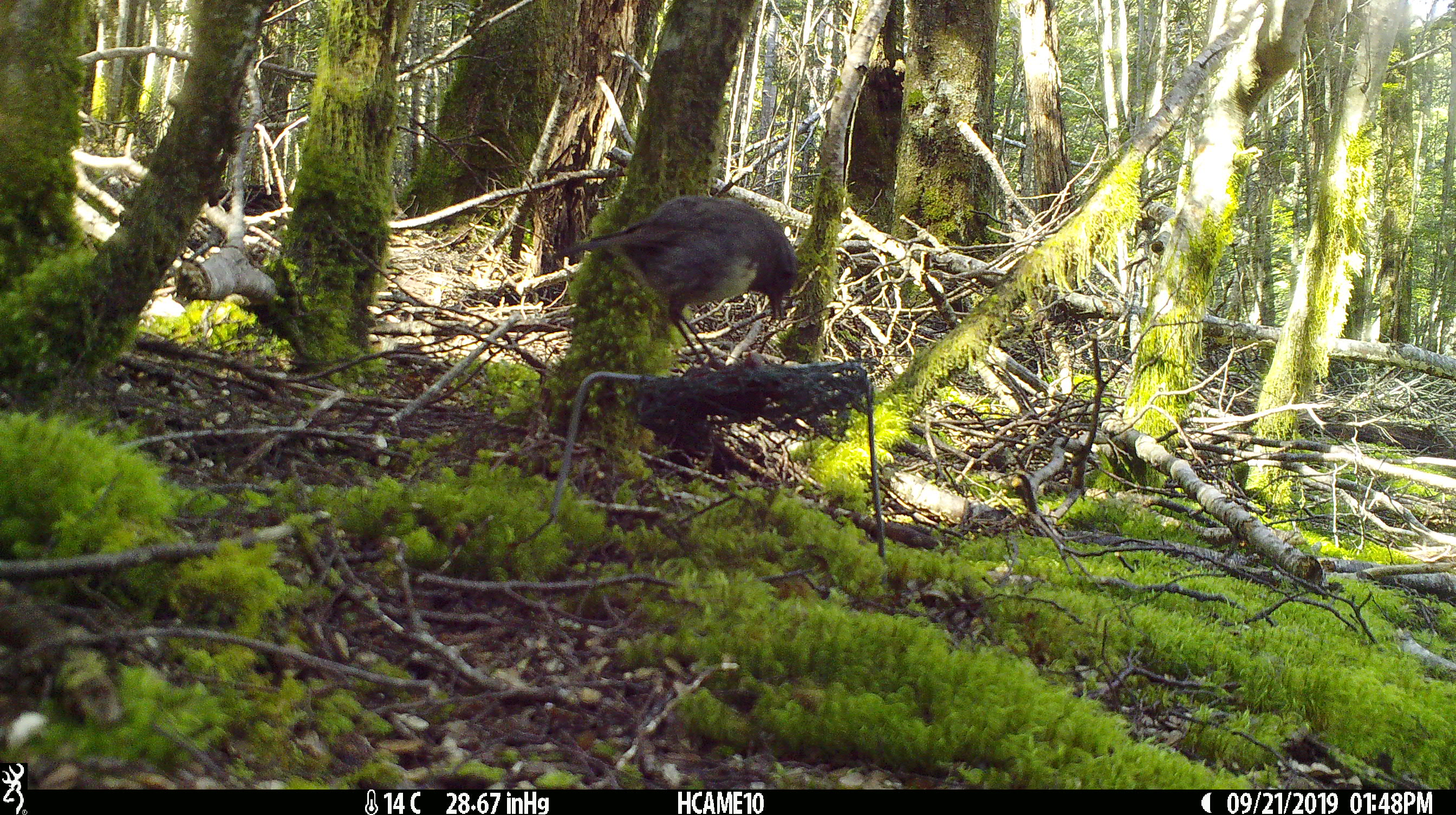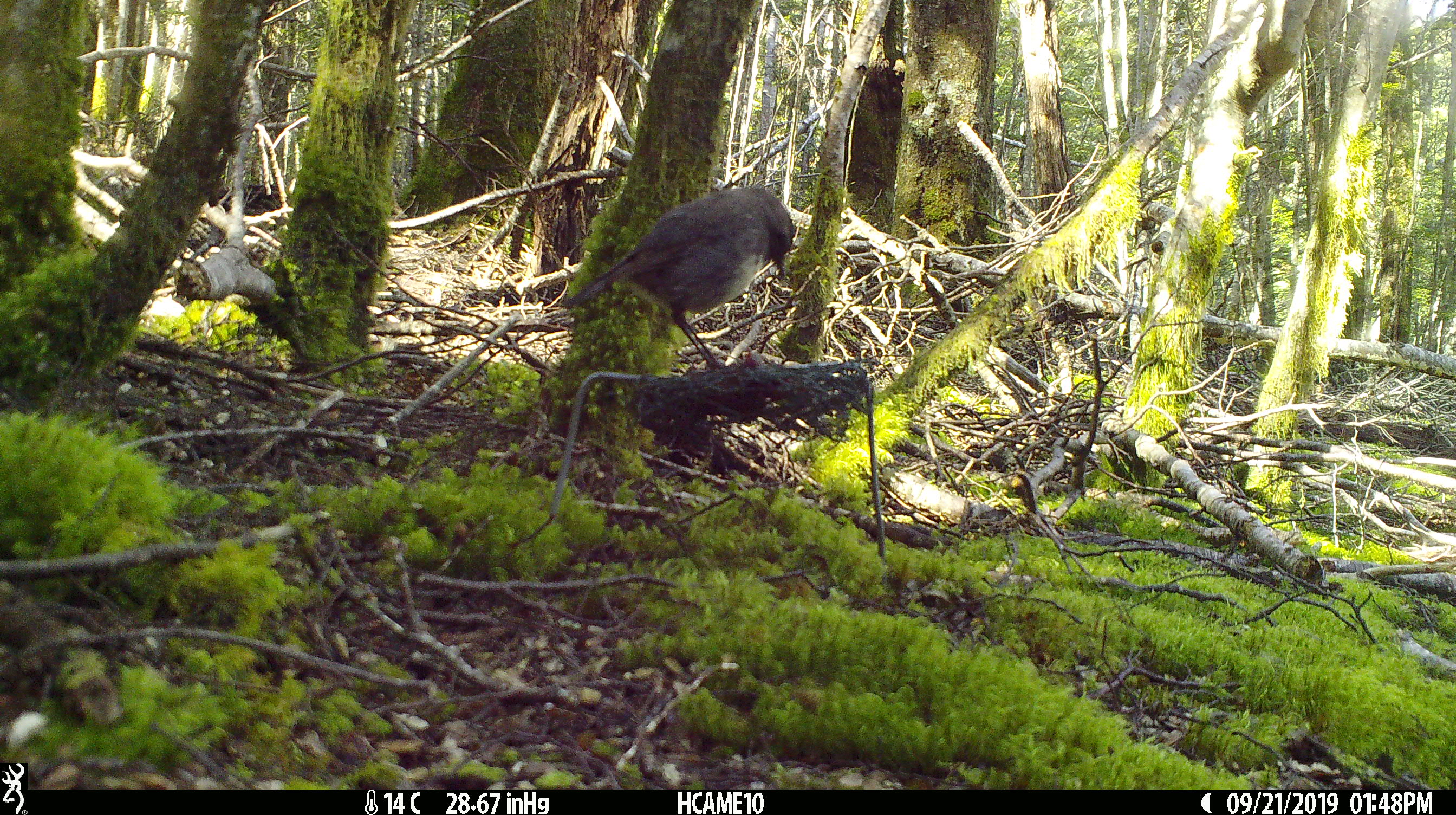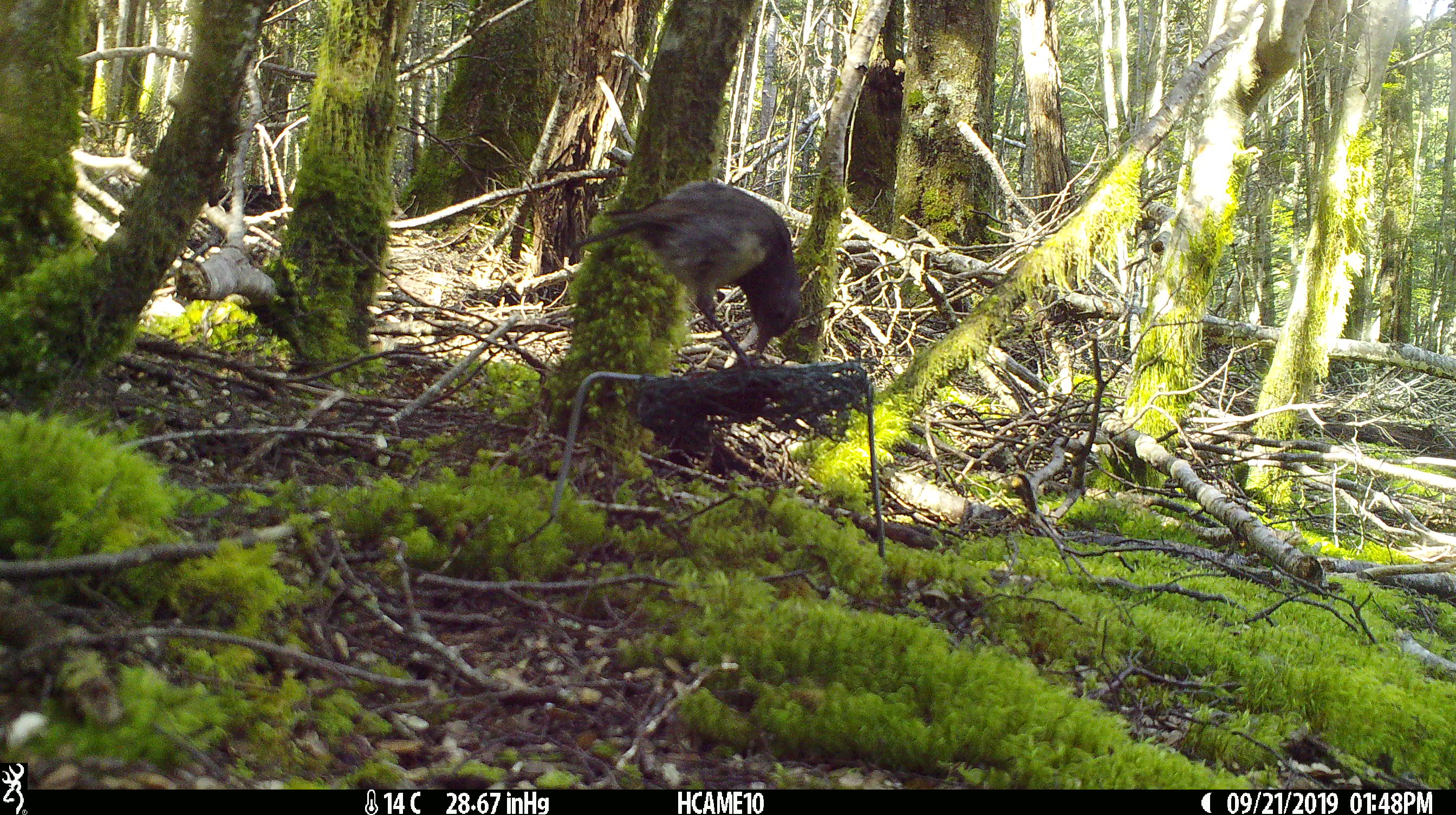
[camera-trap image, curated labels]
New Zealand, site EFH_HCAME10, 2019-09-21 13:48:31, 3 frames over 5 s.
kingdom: Animalia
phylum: Chordata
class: Aves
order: Passeriformes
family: Petroicidae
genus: Petroica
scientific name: Petroica australis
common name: new zealand robin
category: robin